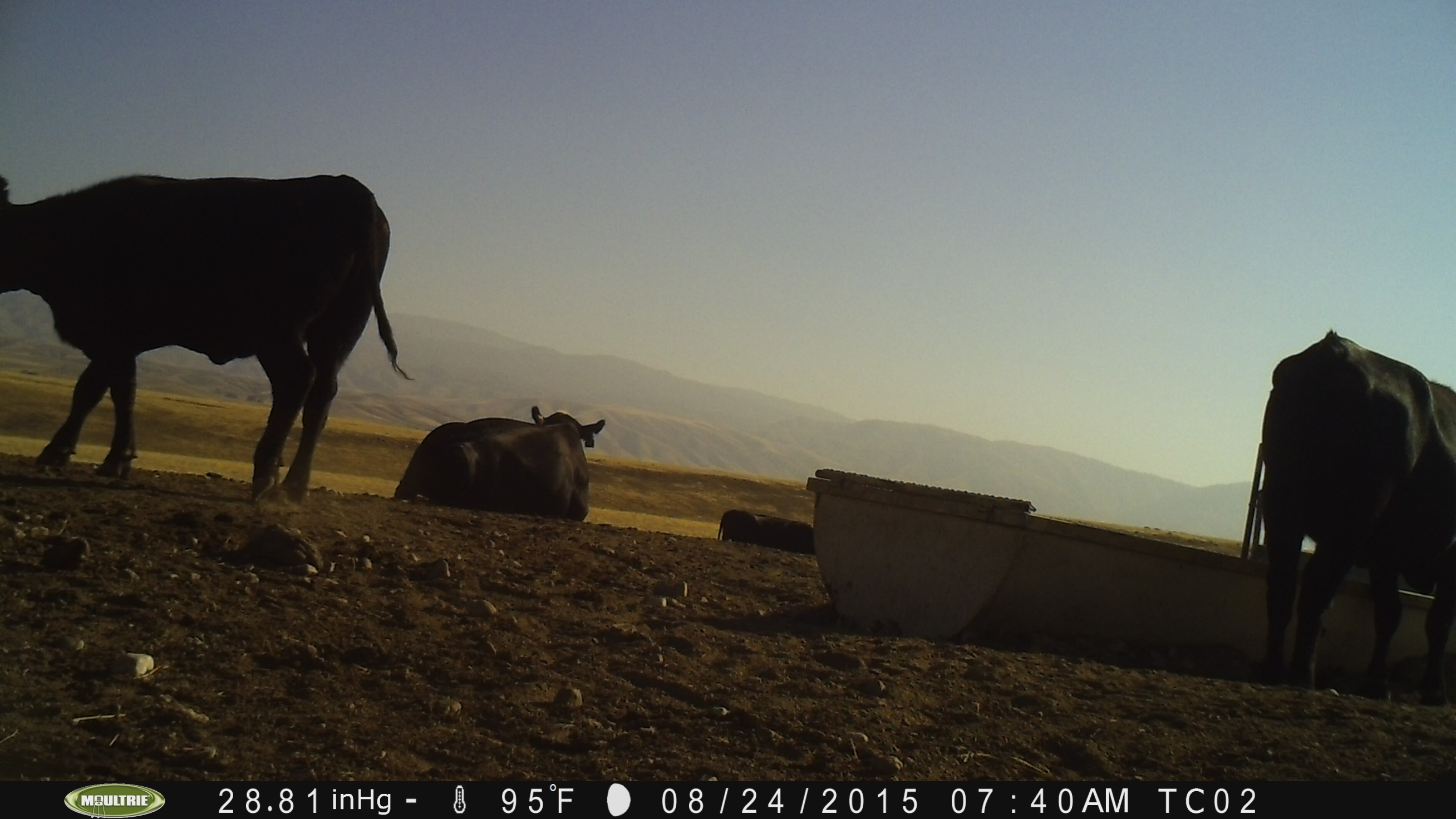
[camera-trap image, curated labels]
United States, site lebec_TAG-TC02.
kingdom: Animalia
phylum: Chordata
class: Mammalia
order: Artiodactyla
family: Bovidae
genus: Bos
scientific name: Bos taurus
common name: domestic cow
Bos taurus (domestic cow).